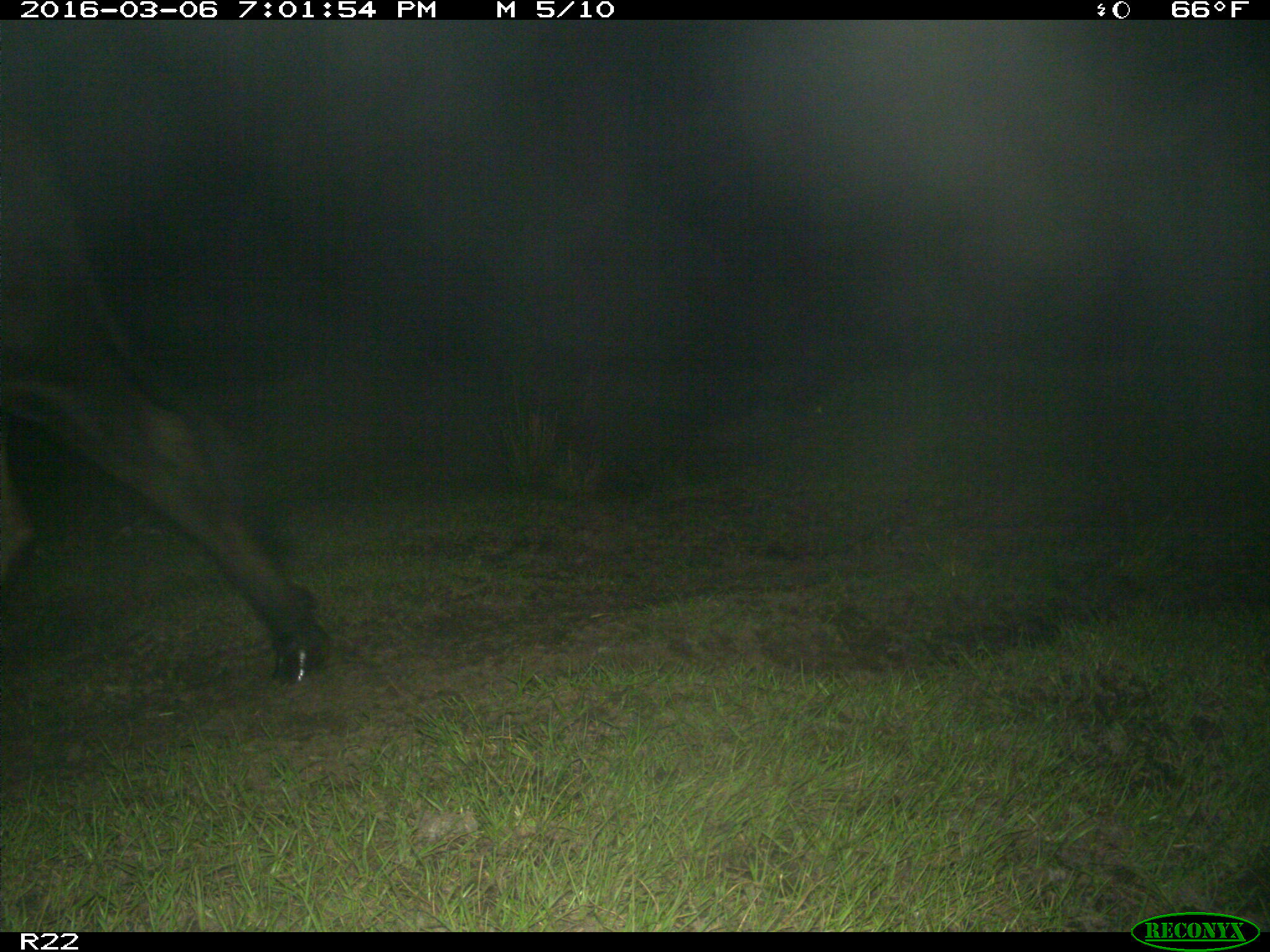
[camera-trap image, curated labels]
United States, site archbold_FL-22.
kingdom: Animalia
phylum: Chordata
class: Mammalia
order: Artiodactyla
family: Bovidae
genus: Bos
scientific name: Bos taurus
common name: domestic cow